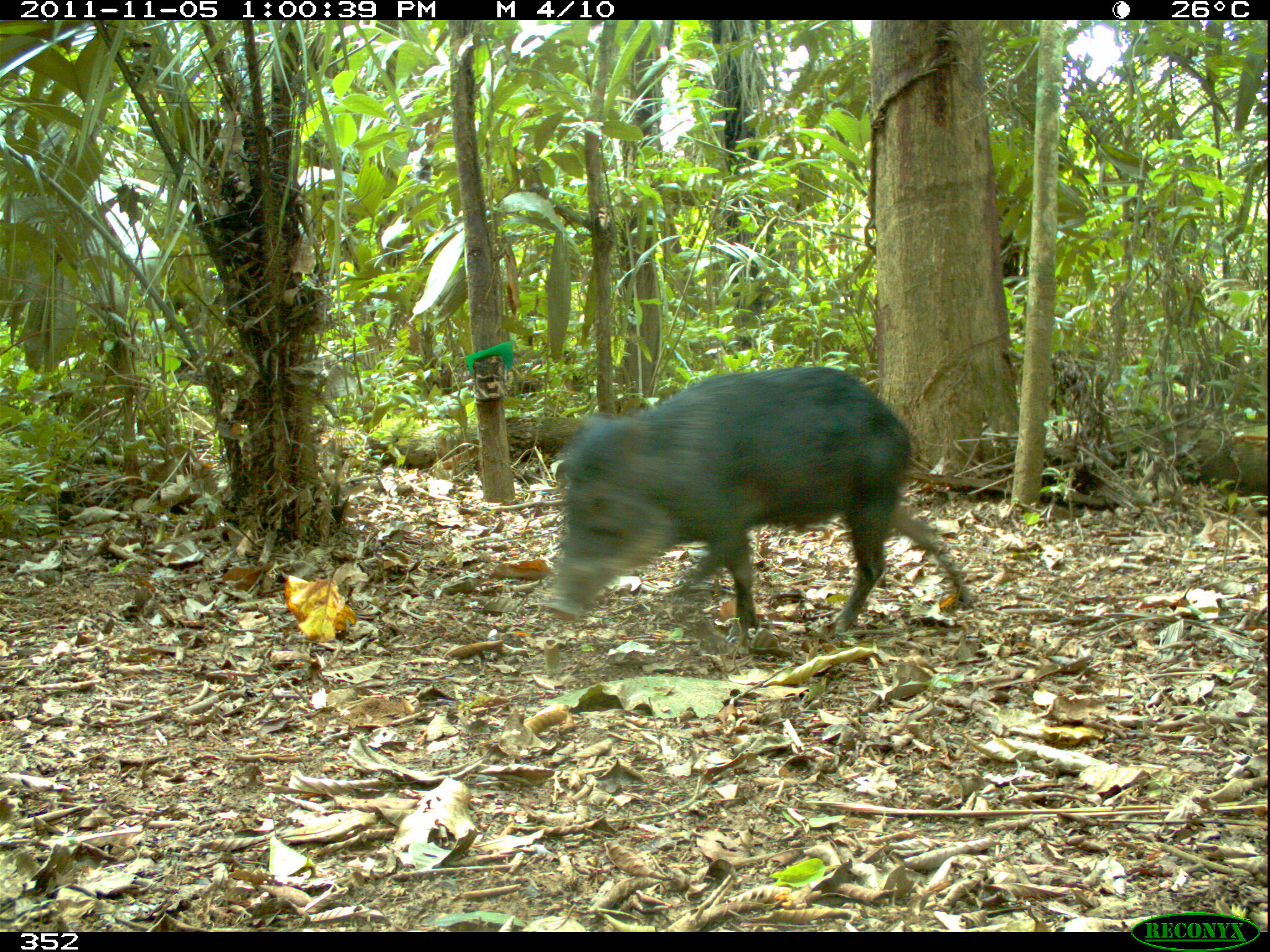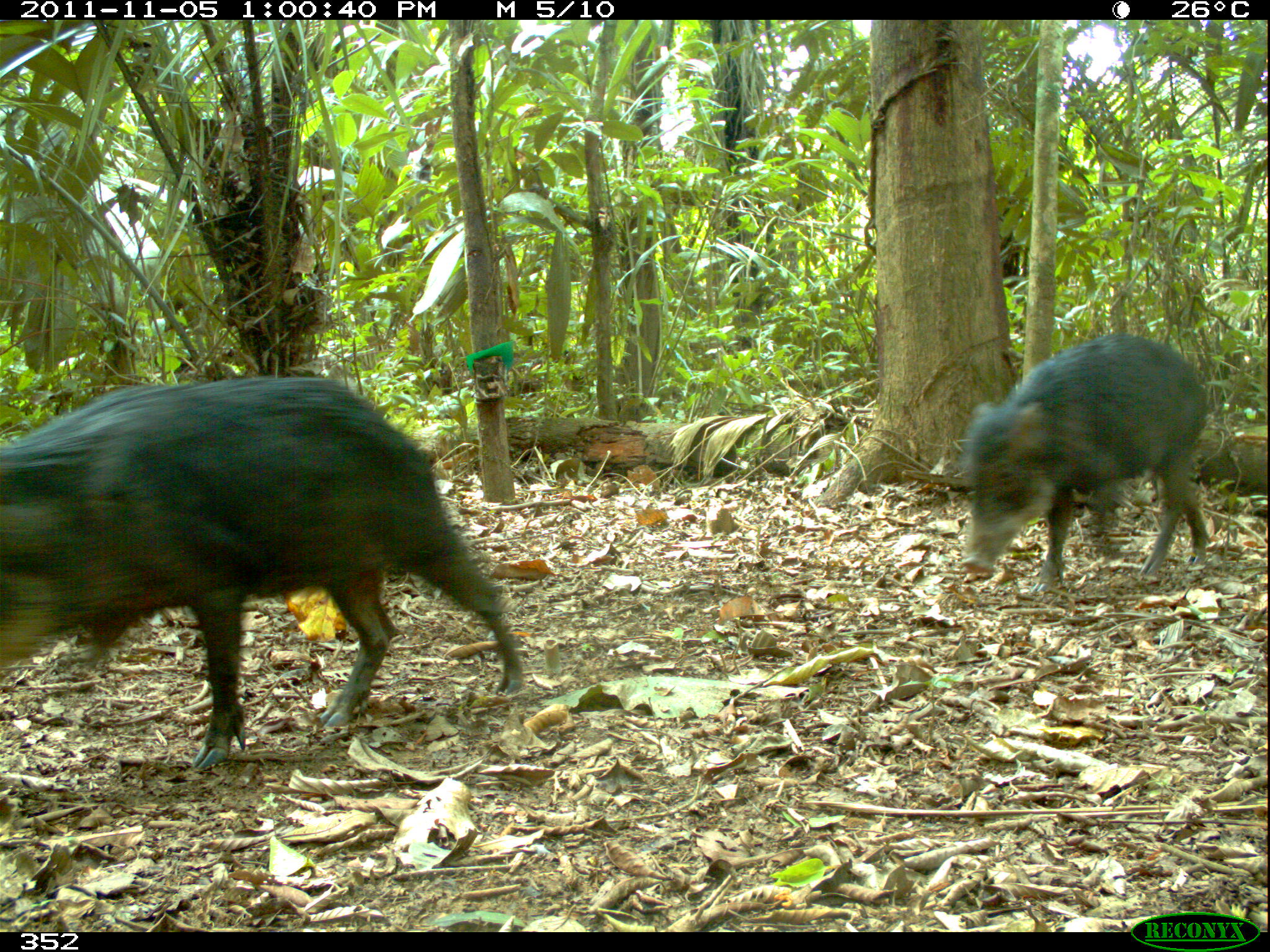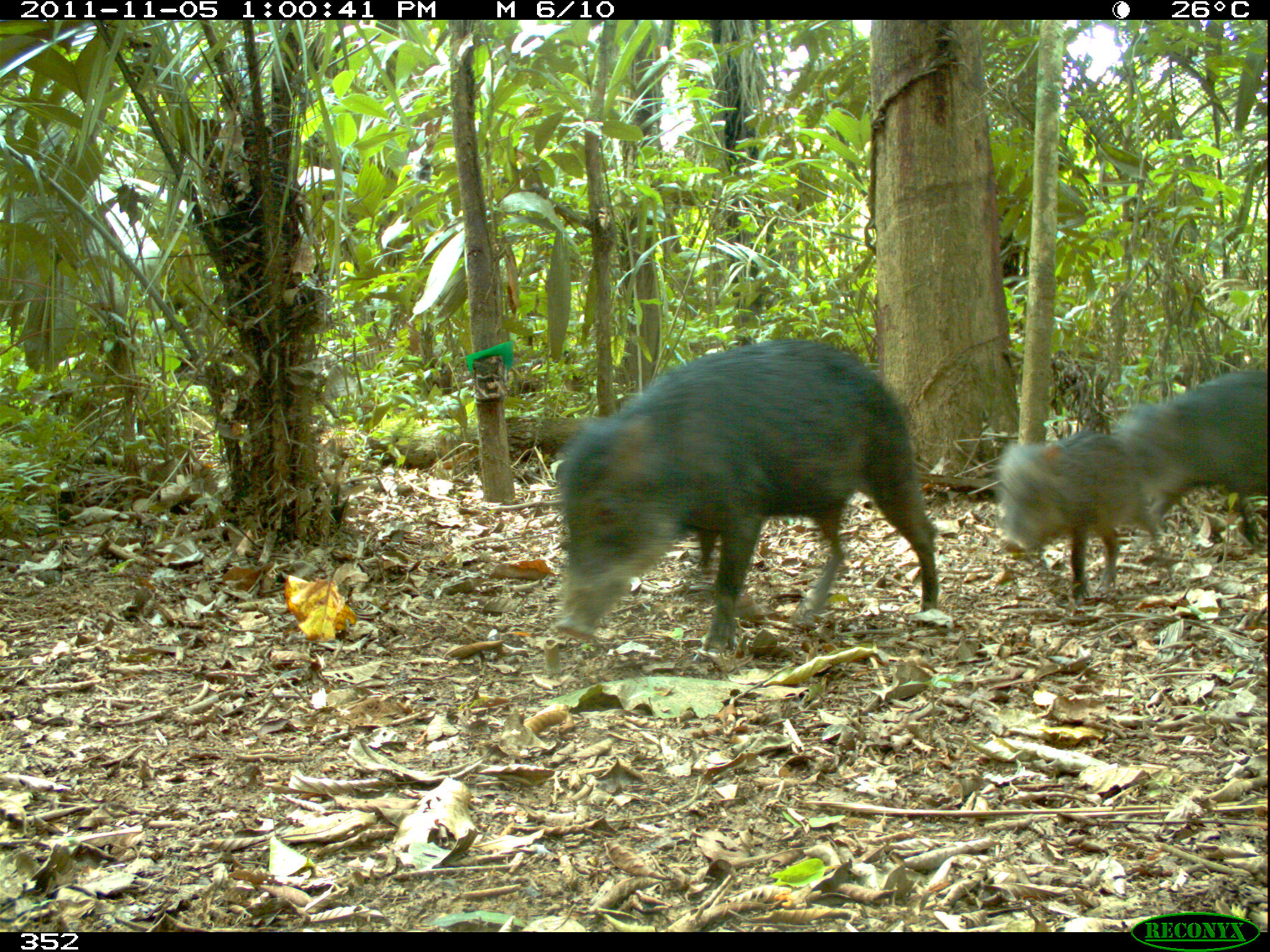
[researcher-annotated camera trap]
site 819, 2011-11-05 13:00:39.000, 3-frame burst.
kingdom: Animalia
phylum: Chordata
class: Mammalia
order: Artiodactyla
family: Tayassuidae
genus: Tayassu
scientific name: Tayassu pecari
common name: white-lipped peccary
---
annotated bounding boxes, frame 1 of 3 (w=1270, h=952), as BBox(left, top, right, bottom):
tayassu pecari: BBox(541, 365, 972, 642)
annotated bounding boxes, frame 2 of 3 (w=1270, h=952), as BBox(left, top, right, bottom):
tayassu pecari: BBox(0, 371, 524, 764); BBox(958, 331, 1214, 593)